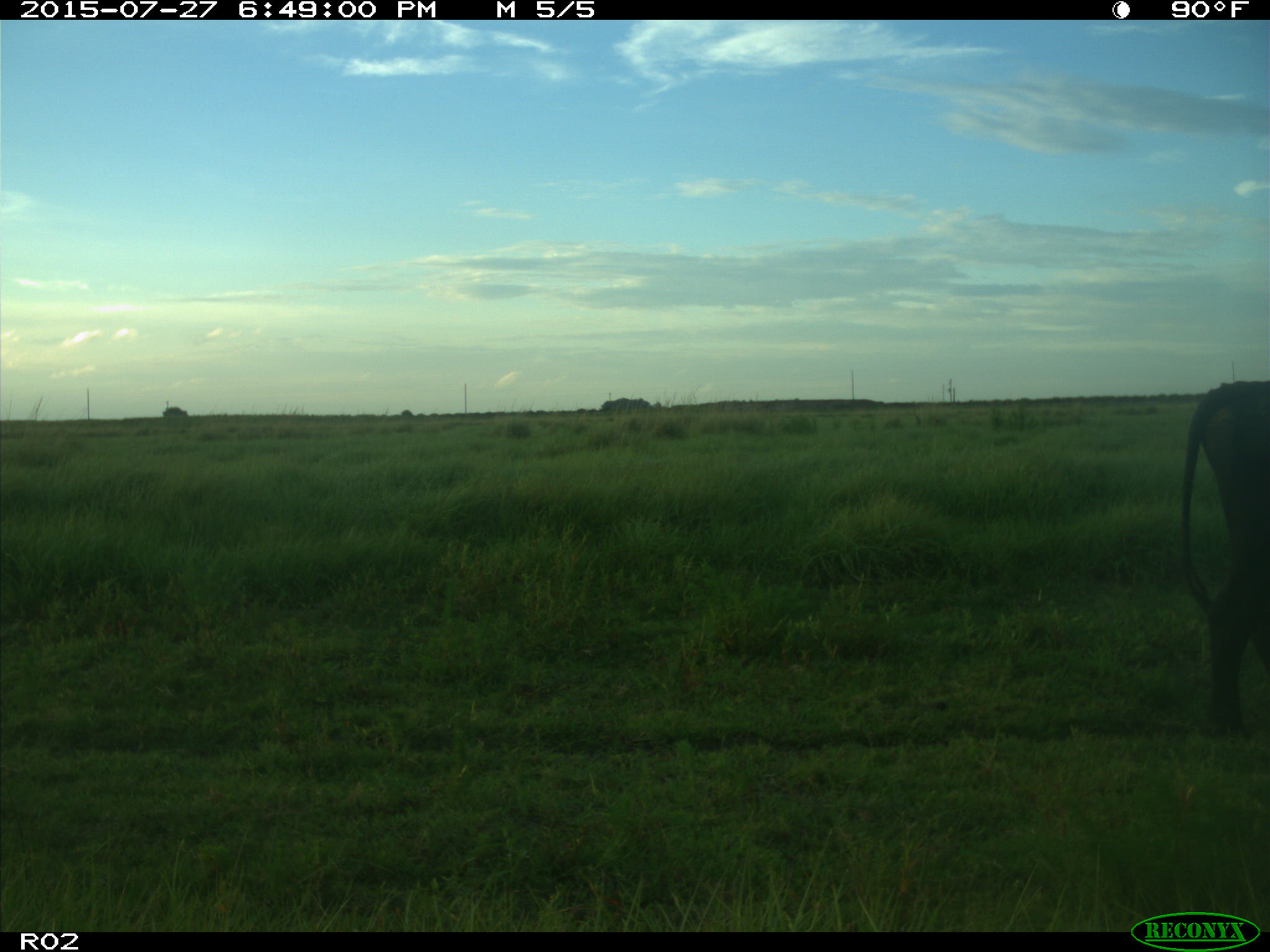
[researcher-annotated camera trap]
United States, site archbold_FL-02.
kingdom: Animalia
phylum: Chordata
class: Mammalia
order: Artiodactyla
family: Bovidae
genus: Bos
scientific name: Bos taurus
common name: domestic cow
Bos taurus (domestic cow).